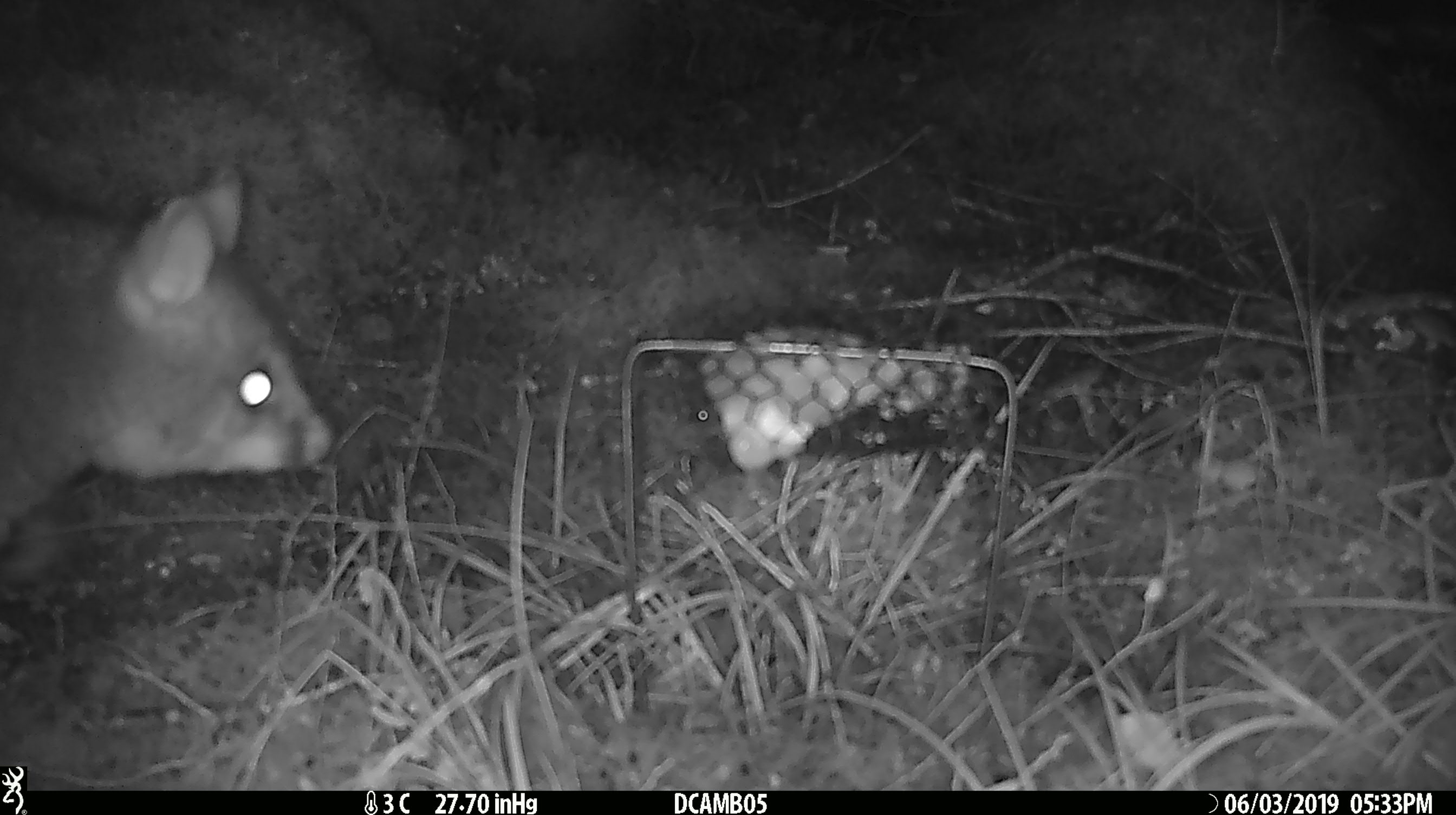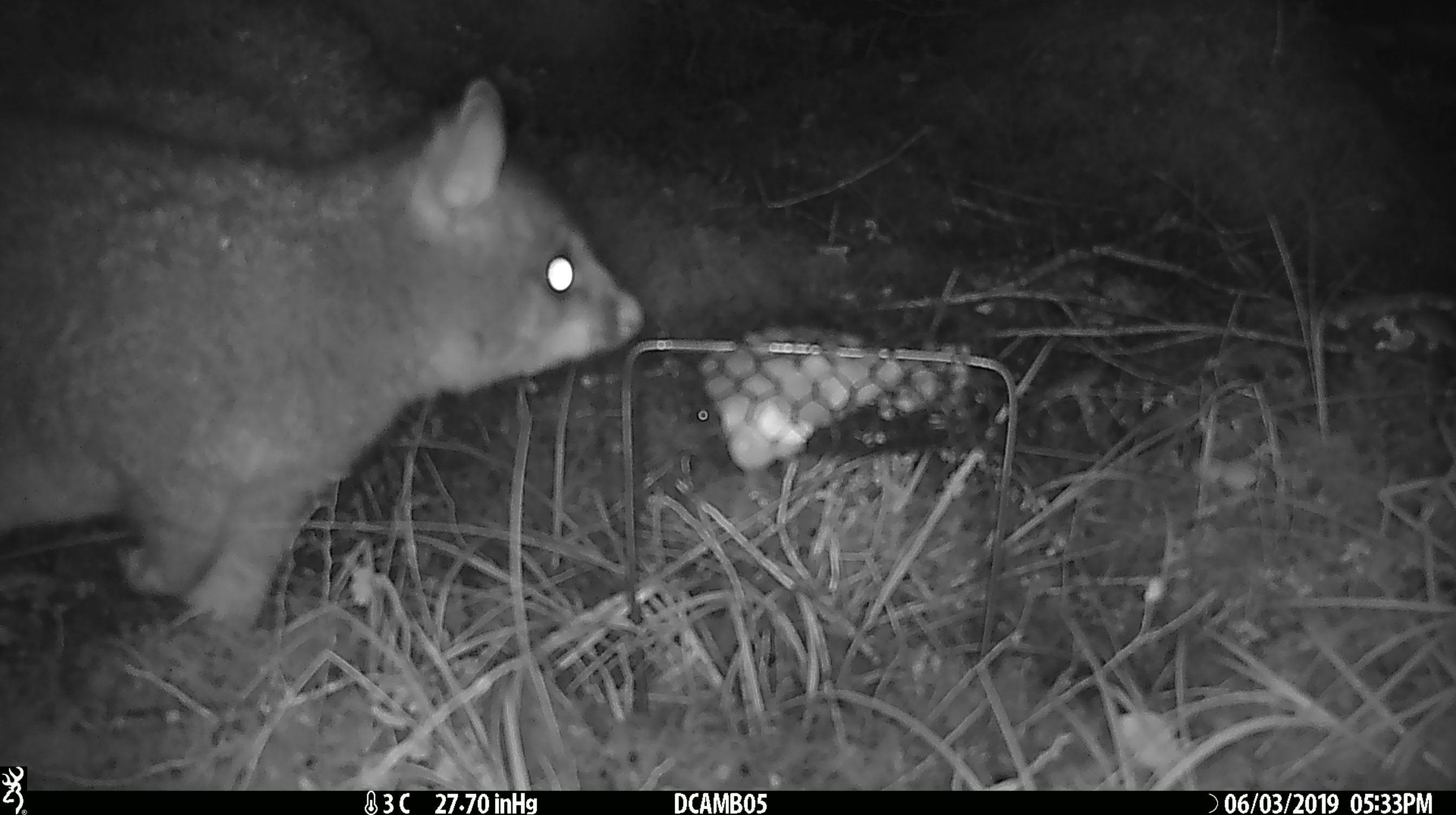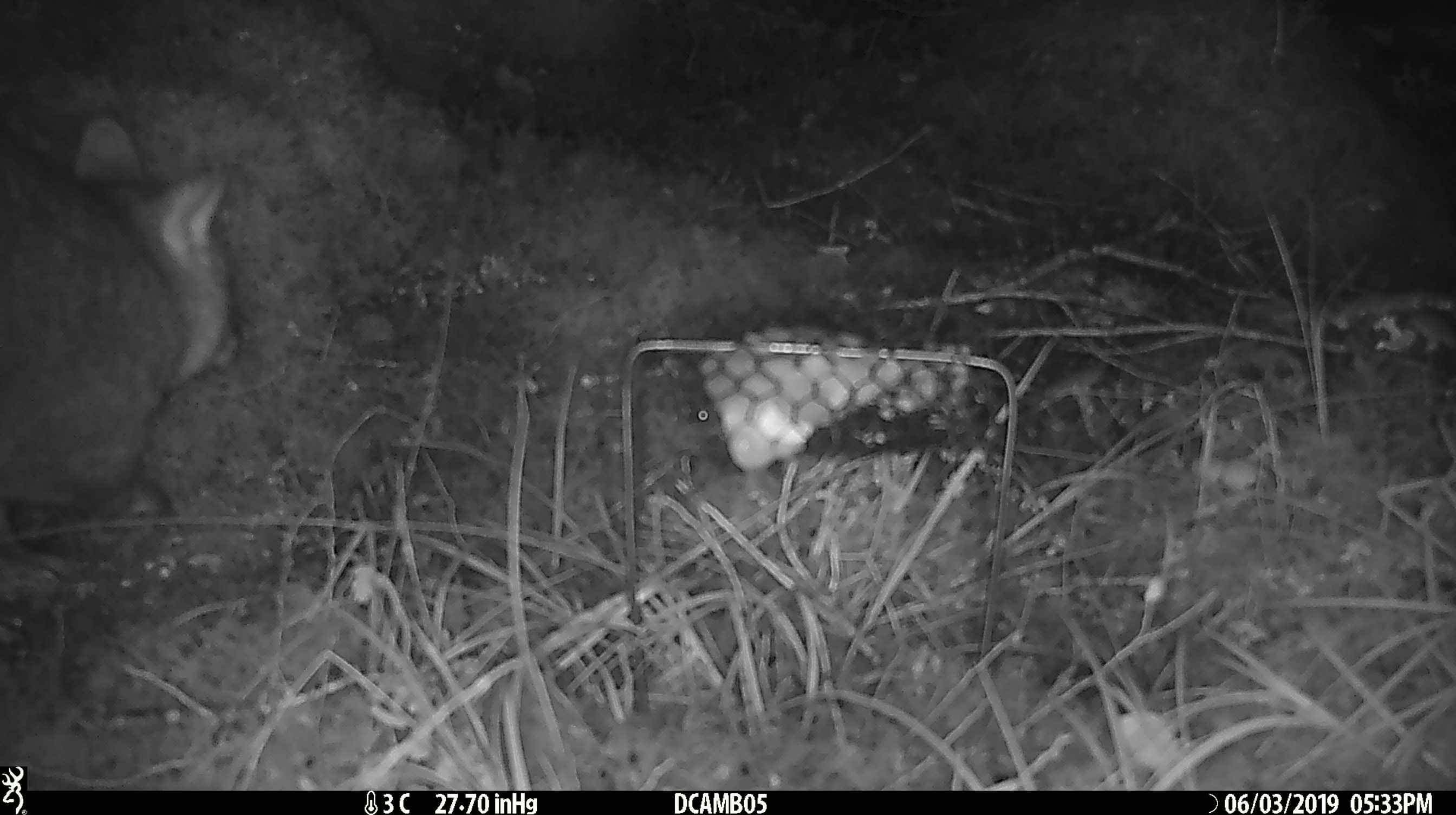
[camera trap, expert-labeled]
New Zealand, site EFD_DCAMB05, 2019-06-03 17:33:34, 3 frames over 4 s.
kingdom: Animalia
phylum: Chordata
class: Mammalia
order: Diprotodontia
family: Phalangeridae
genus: Trichosurus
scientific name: Trichosurus vulpecula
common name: common brushtail possum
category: possum